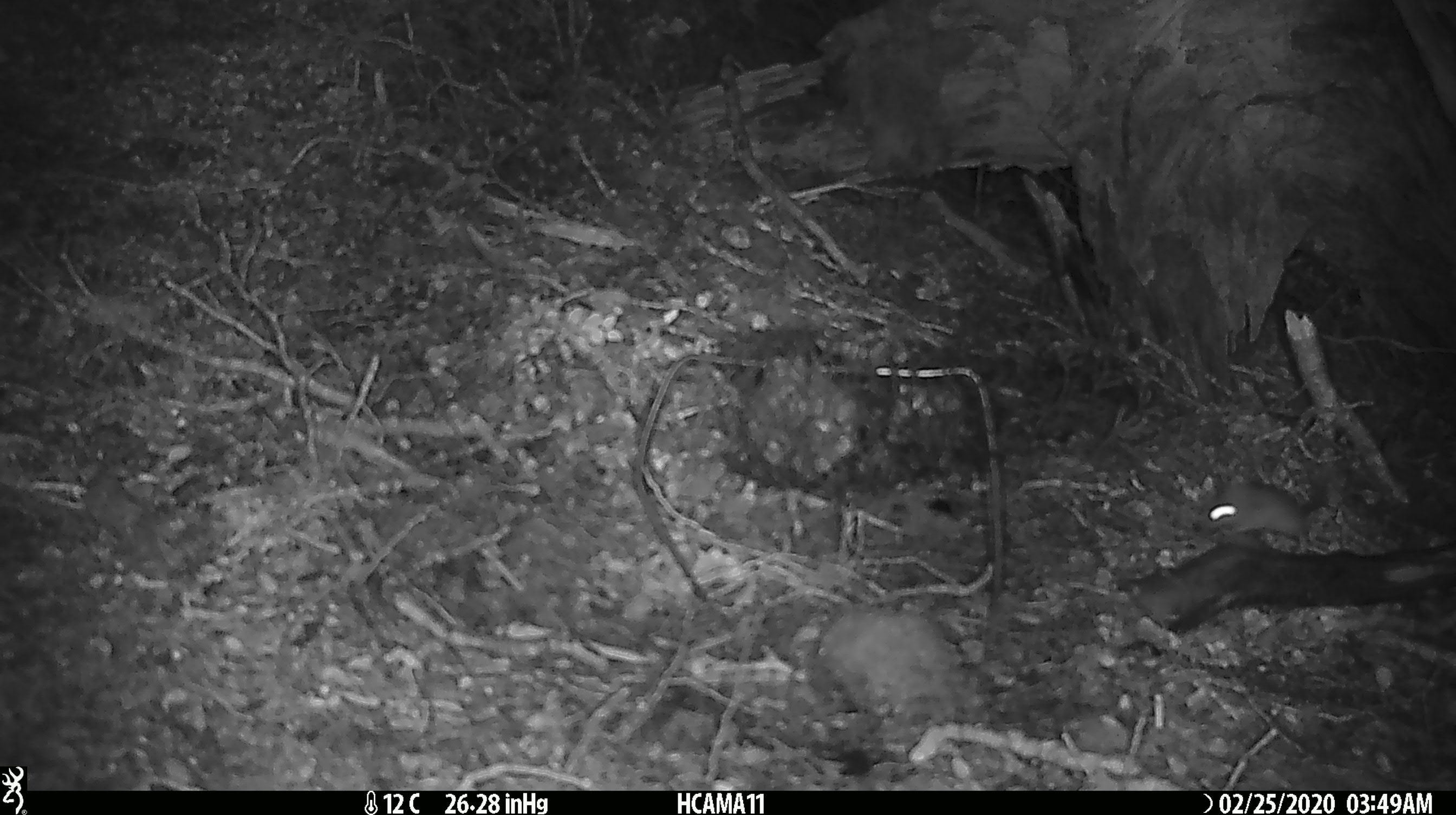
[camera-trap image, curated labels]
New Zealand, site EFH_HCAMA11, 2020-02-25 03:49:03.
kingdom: Animalia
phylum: Chordata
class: Mammalia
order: Rodentia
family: Muridae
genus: Mus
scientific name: Mus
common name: mouse